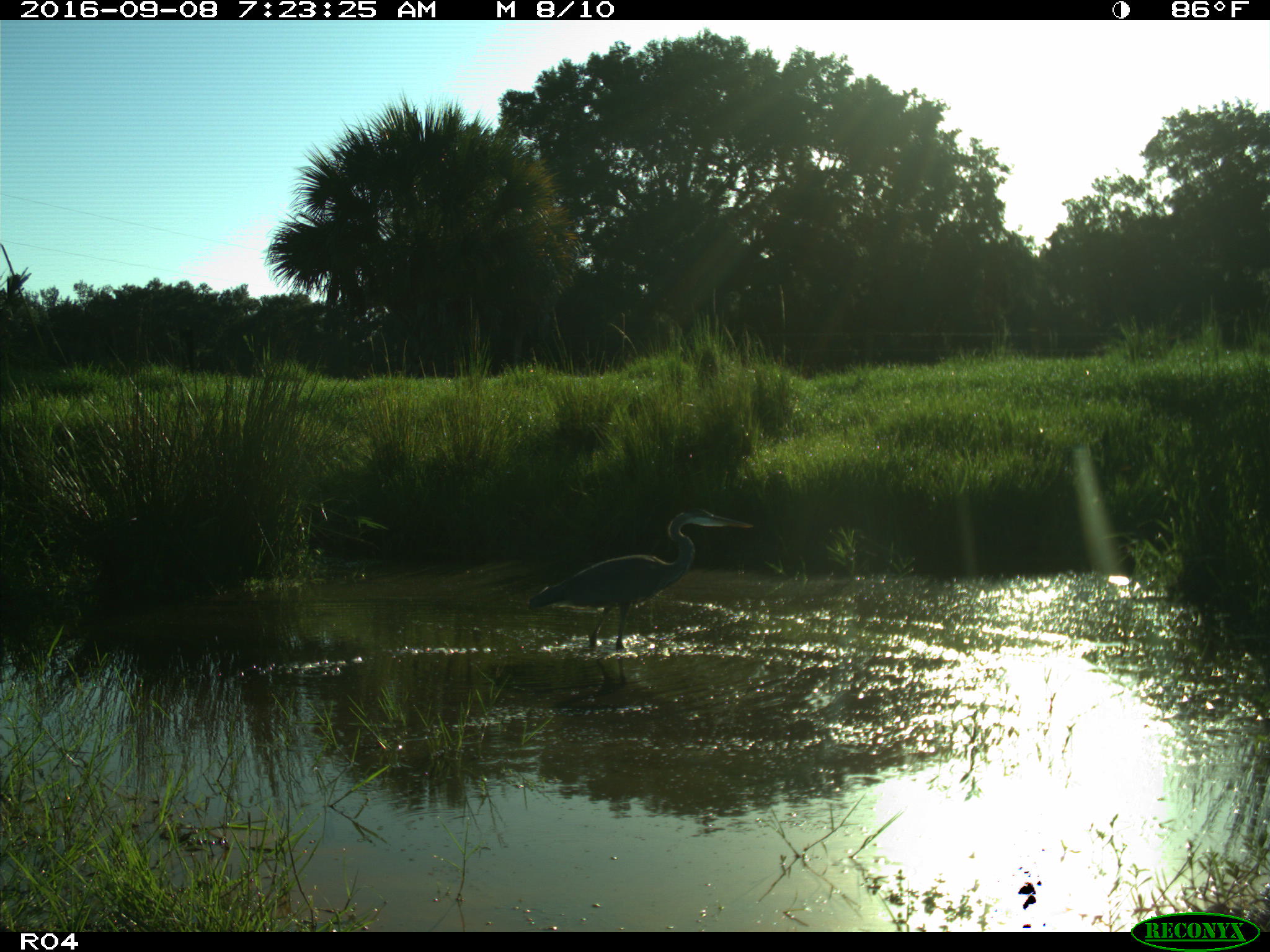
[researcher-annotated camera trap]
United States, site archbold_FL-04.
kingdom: Animalia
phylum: Chordata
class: Aves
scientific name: Aves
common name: birds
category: unidentified bird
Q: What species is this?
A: Unidentified bird (birds) (Aves).